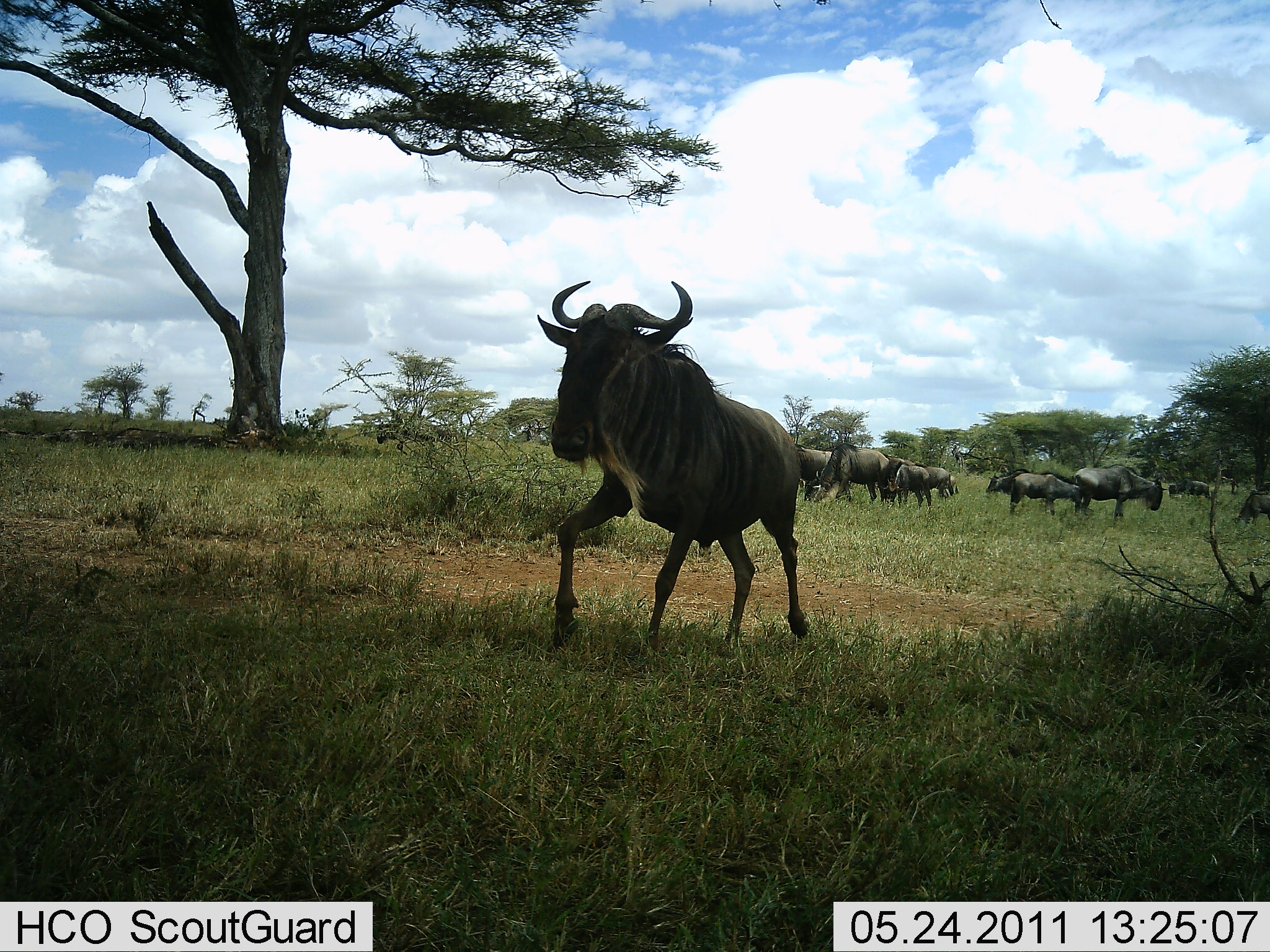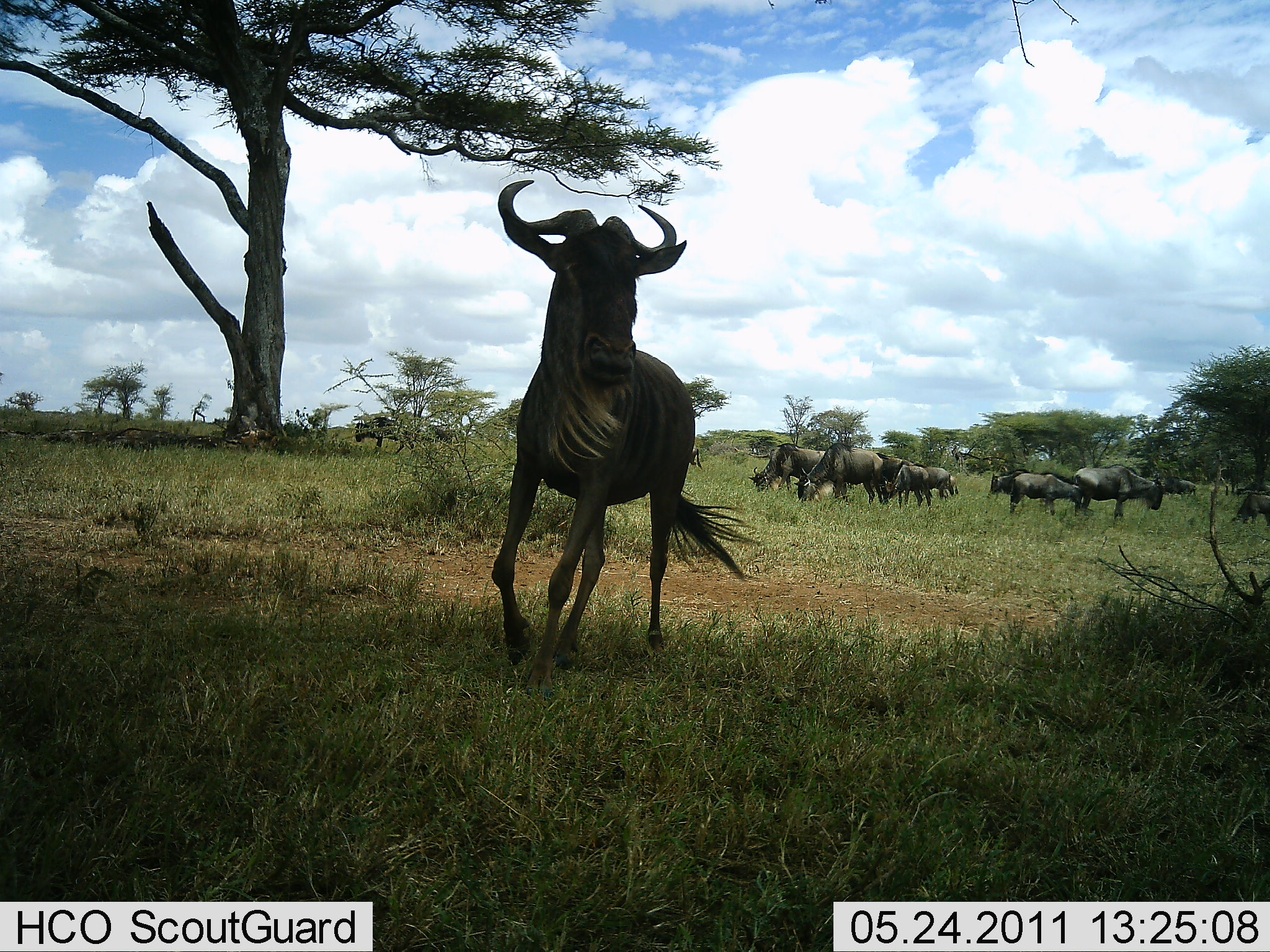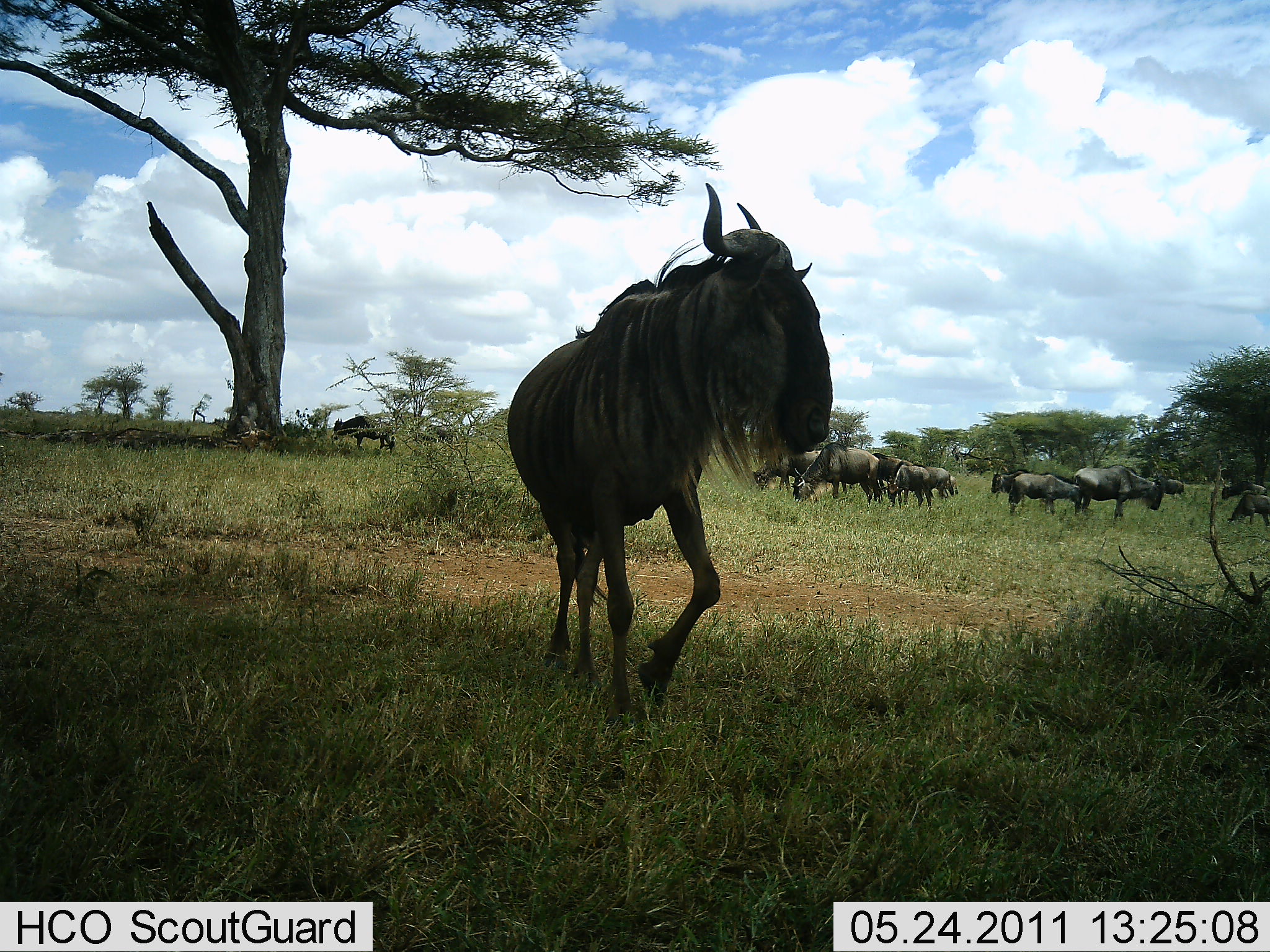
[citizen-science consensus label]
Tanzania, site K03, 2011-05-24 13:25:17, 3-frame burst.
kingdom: Animalia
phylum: Chordata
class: Mammalia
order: Artiodactyla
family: Bovidae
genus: Connochaetes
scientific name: Connochaetes taurinus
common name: blue wildebeest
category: wildebeest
Wildebeest (blue wildebeest) (Connochaetes taurinus), count 11-50. Behavior (volunteer vote fractions): standing 58%, resting 8%, moving 83%, interacting 8%. Young present (vote fraction): 0%. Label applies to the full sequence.